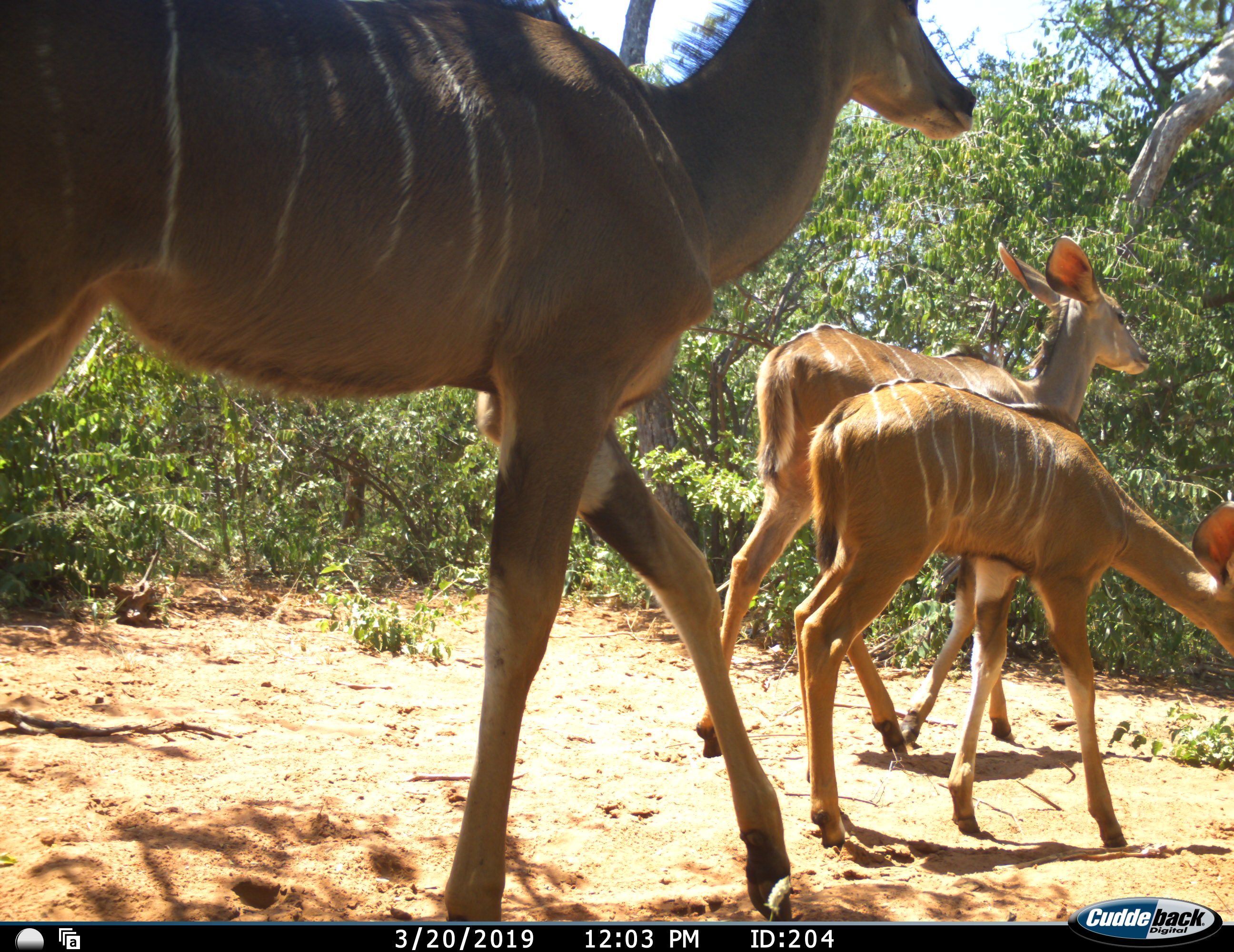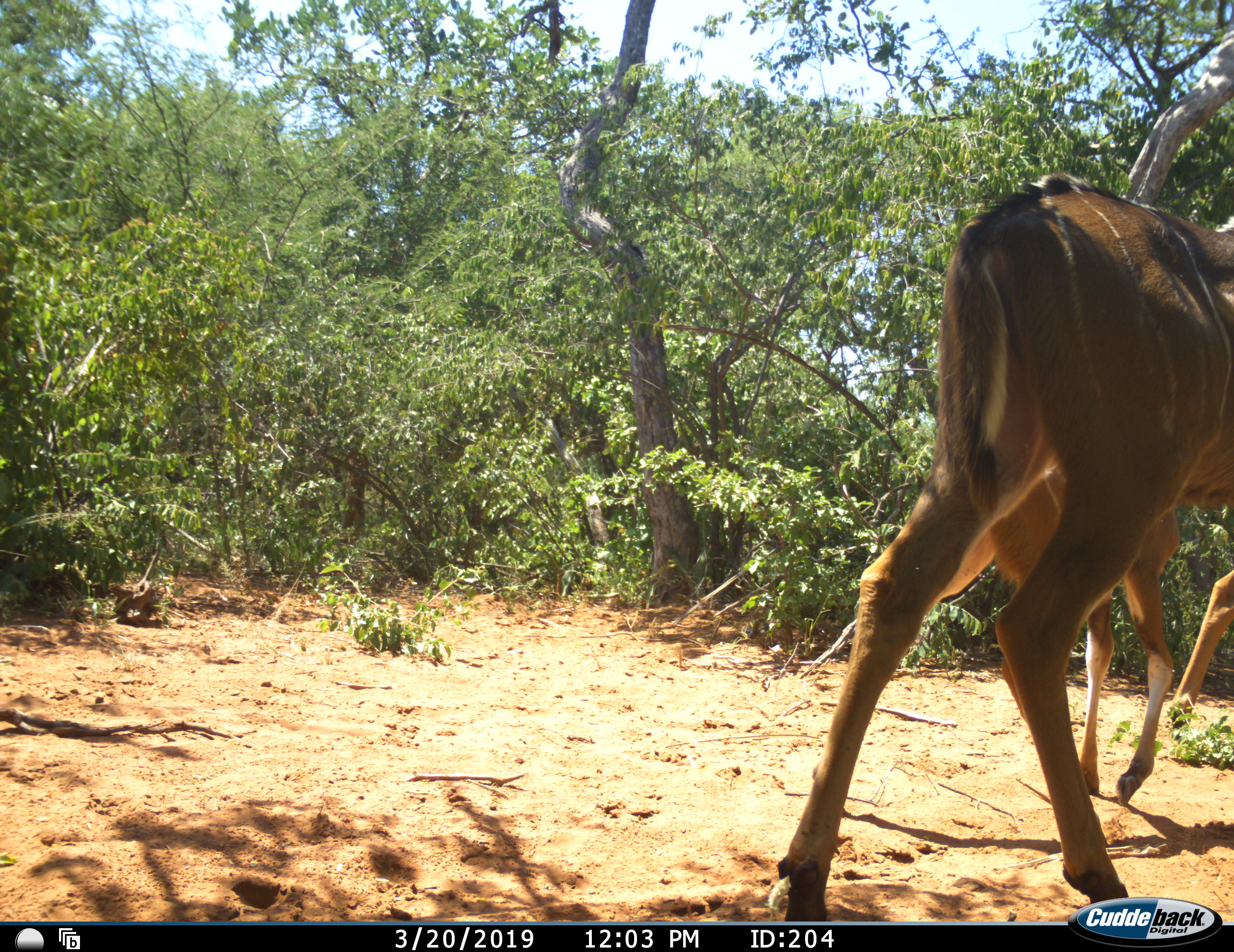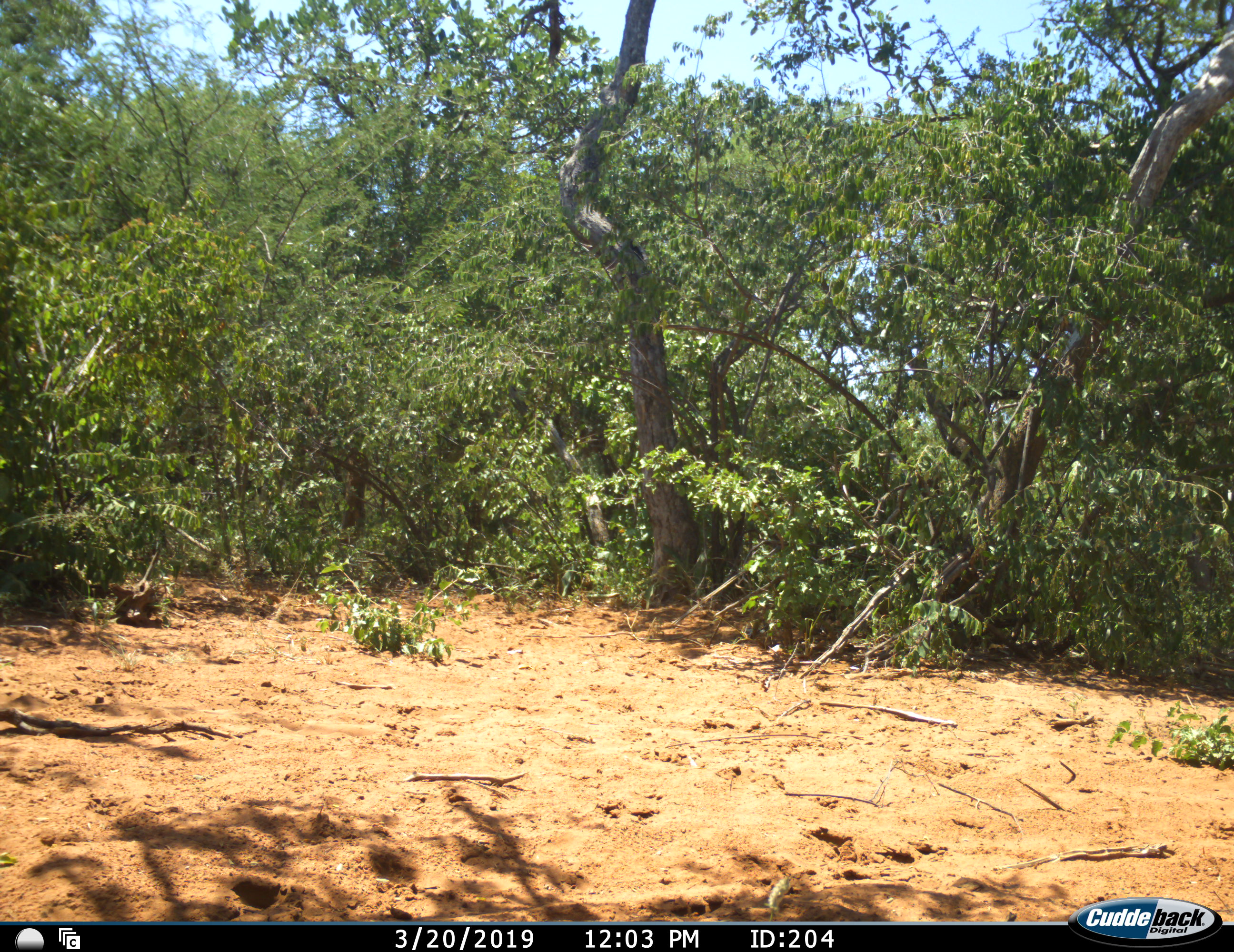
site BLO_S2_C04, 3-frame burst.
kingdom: Animalia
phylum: Chordata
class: Mammalia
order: Artiodactyla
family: Bovidae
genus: Tragelaphus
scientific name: Tragelaphus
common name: kudu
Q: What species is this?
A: Kudu (Tragelaphus).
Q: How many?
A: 3.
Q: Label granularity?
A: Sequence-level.